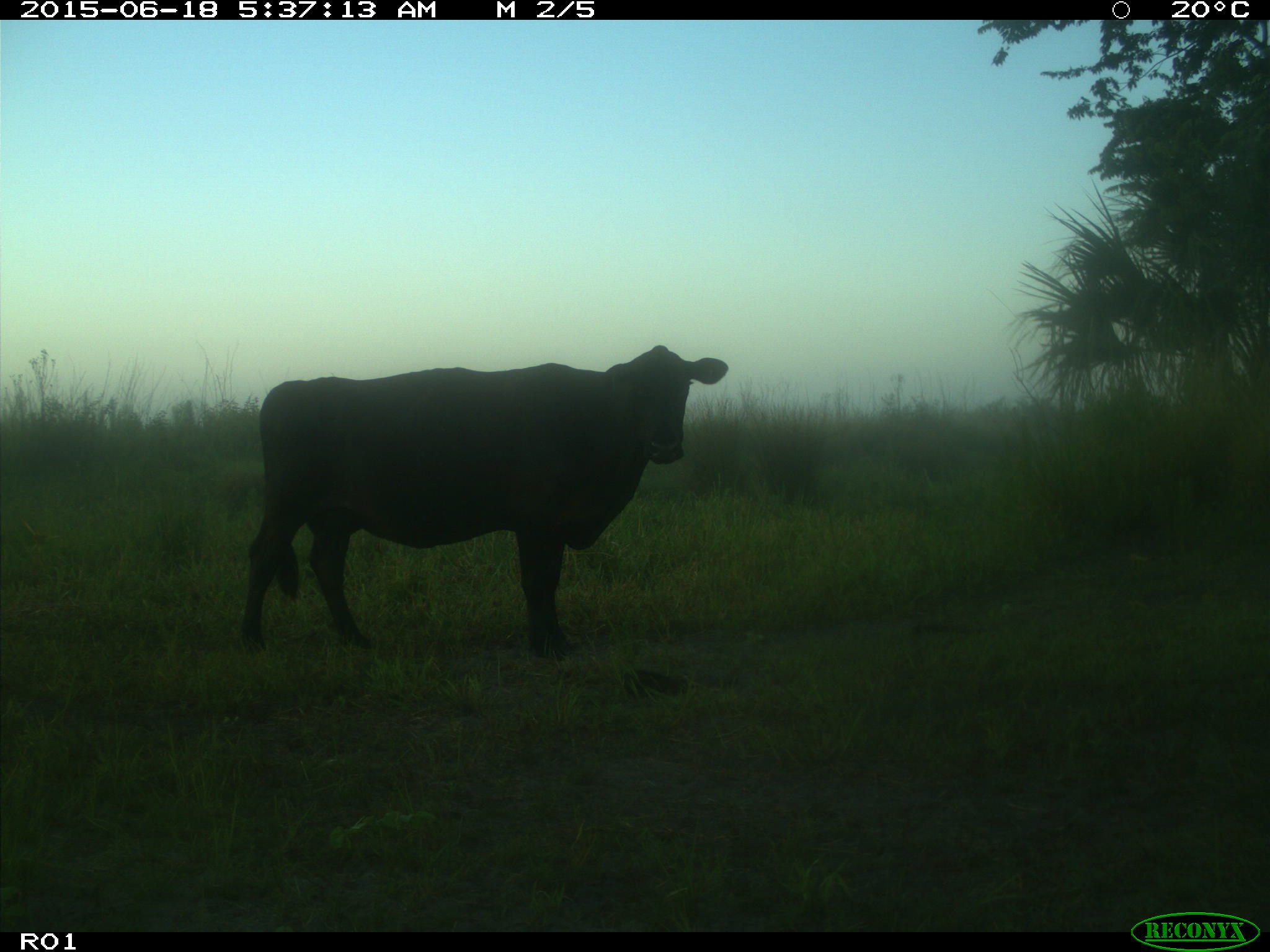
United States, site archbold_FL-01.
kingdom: Animalia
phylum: Chordata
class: Mammalia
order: Artiodactyla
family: Bovidae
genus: Bos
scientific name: Bos taurus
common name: domestic cow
Bos taurus (domestic cow).